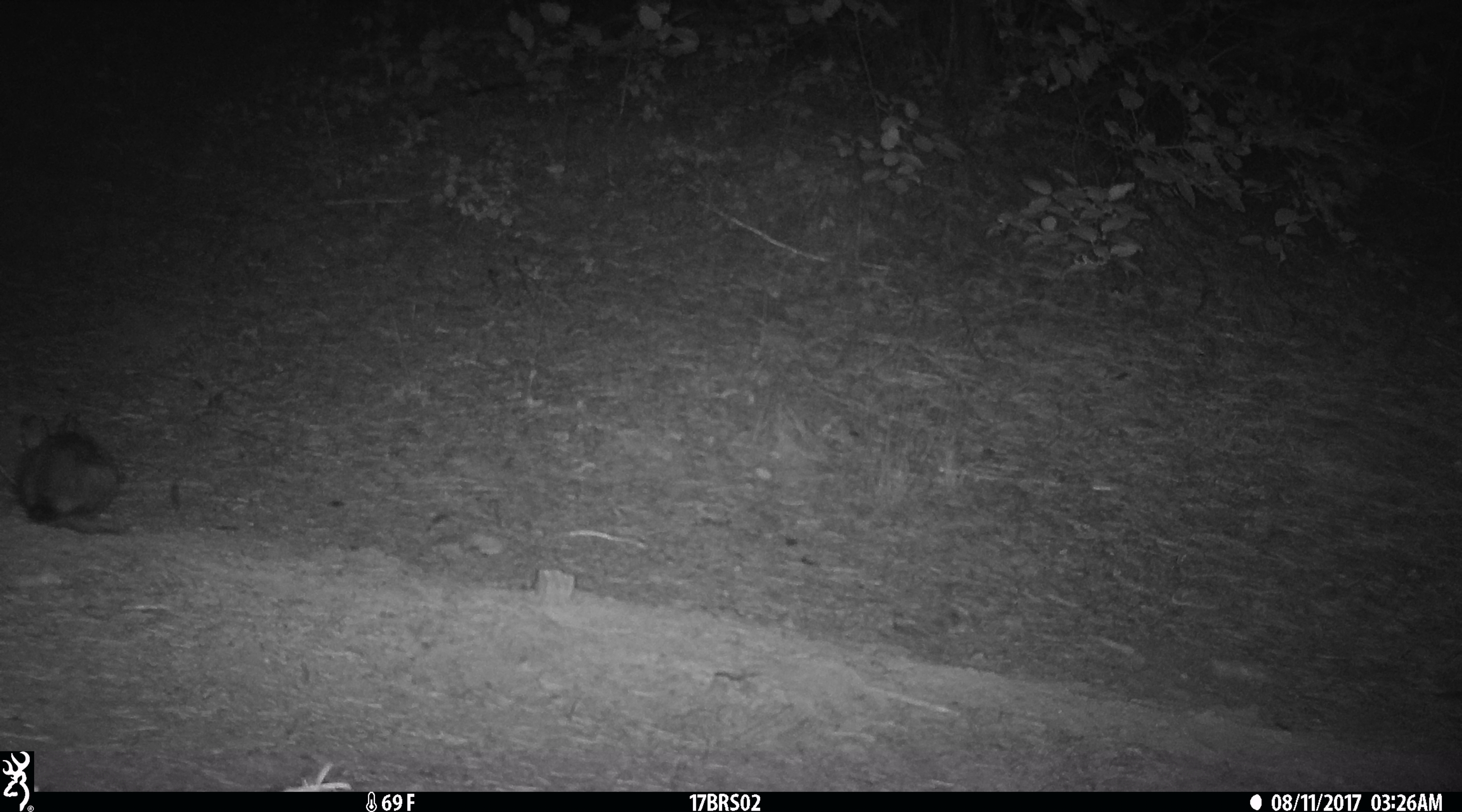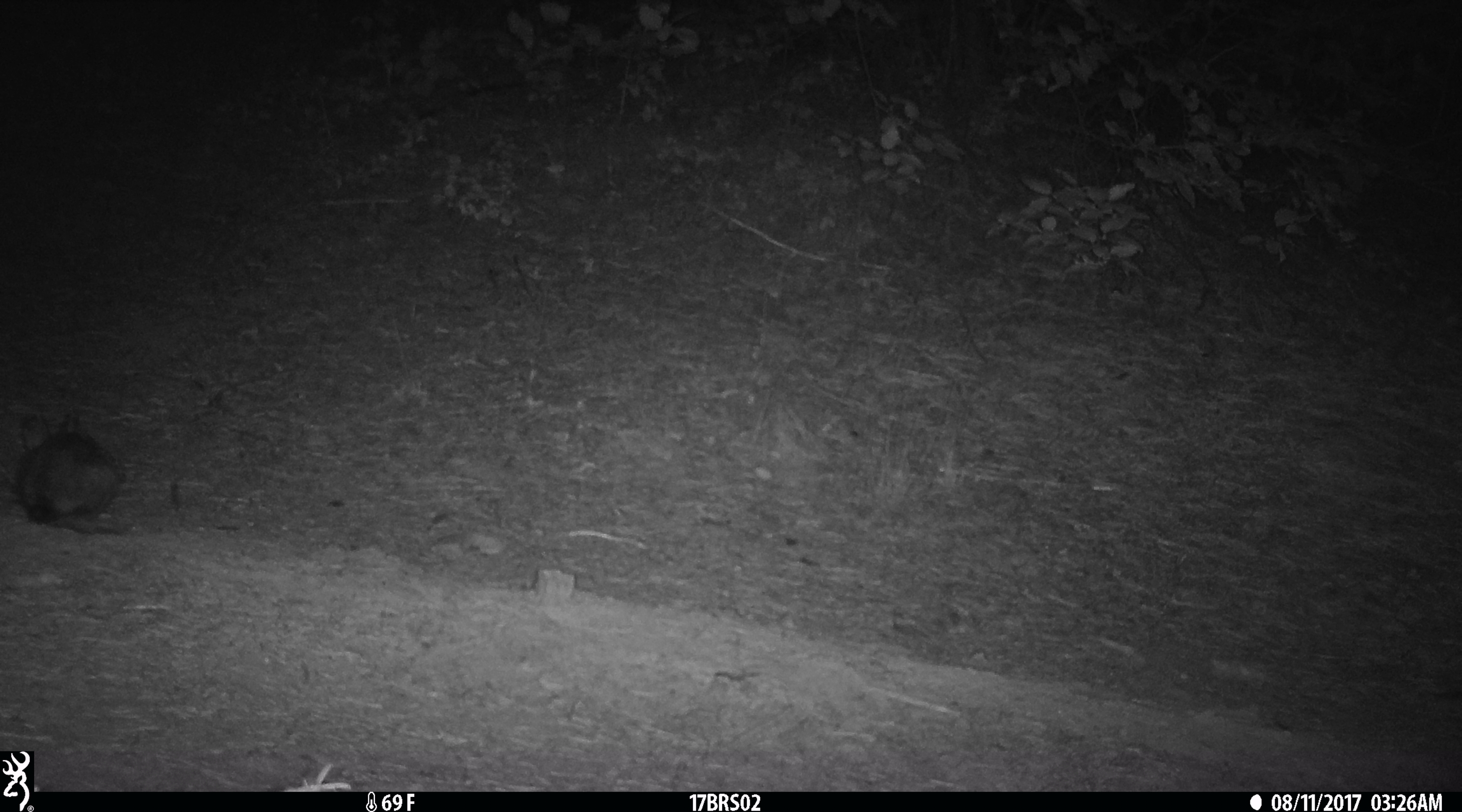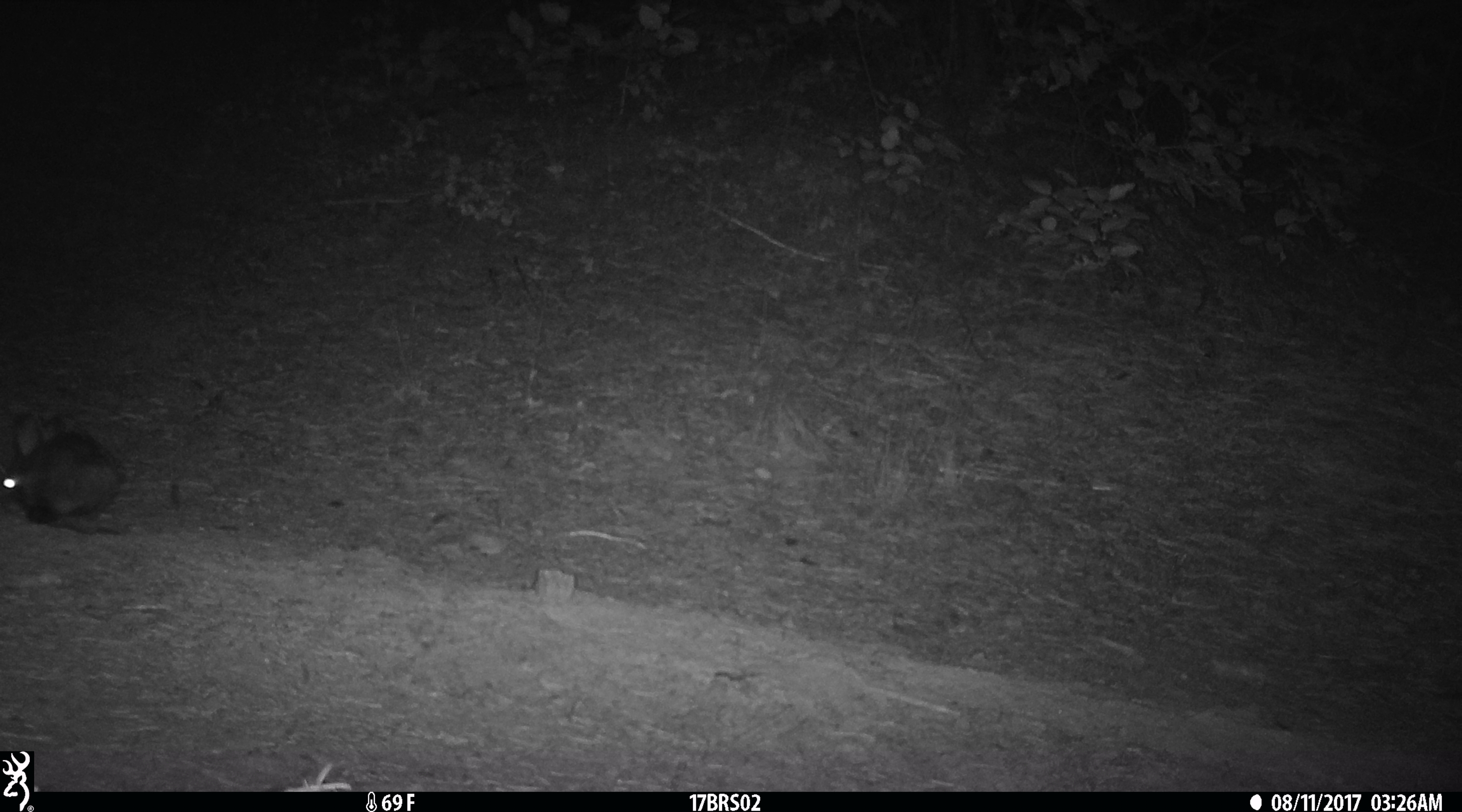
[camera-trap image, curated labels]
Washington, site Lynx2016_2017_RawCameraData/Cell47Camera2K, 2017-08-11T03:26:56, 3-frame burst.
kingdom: Animalia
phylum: Chordata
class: Mammalia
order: Lagomorpha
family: Leporidae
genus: Lepus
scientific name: Lepus americanus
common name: snowshoe hare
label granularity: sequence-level